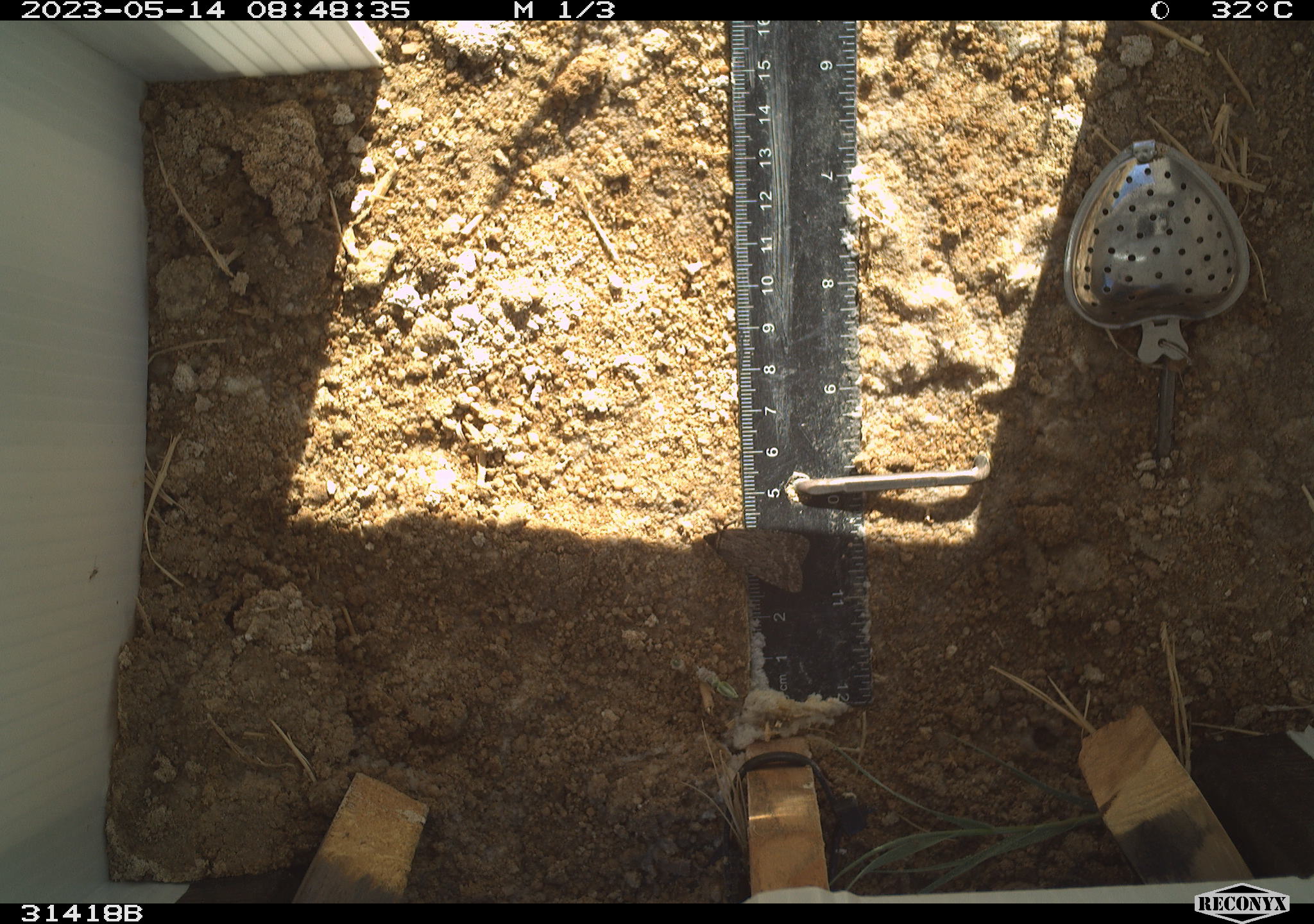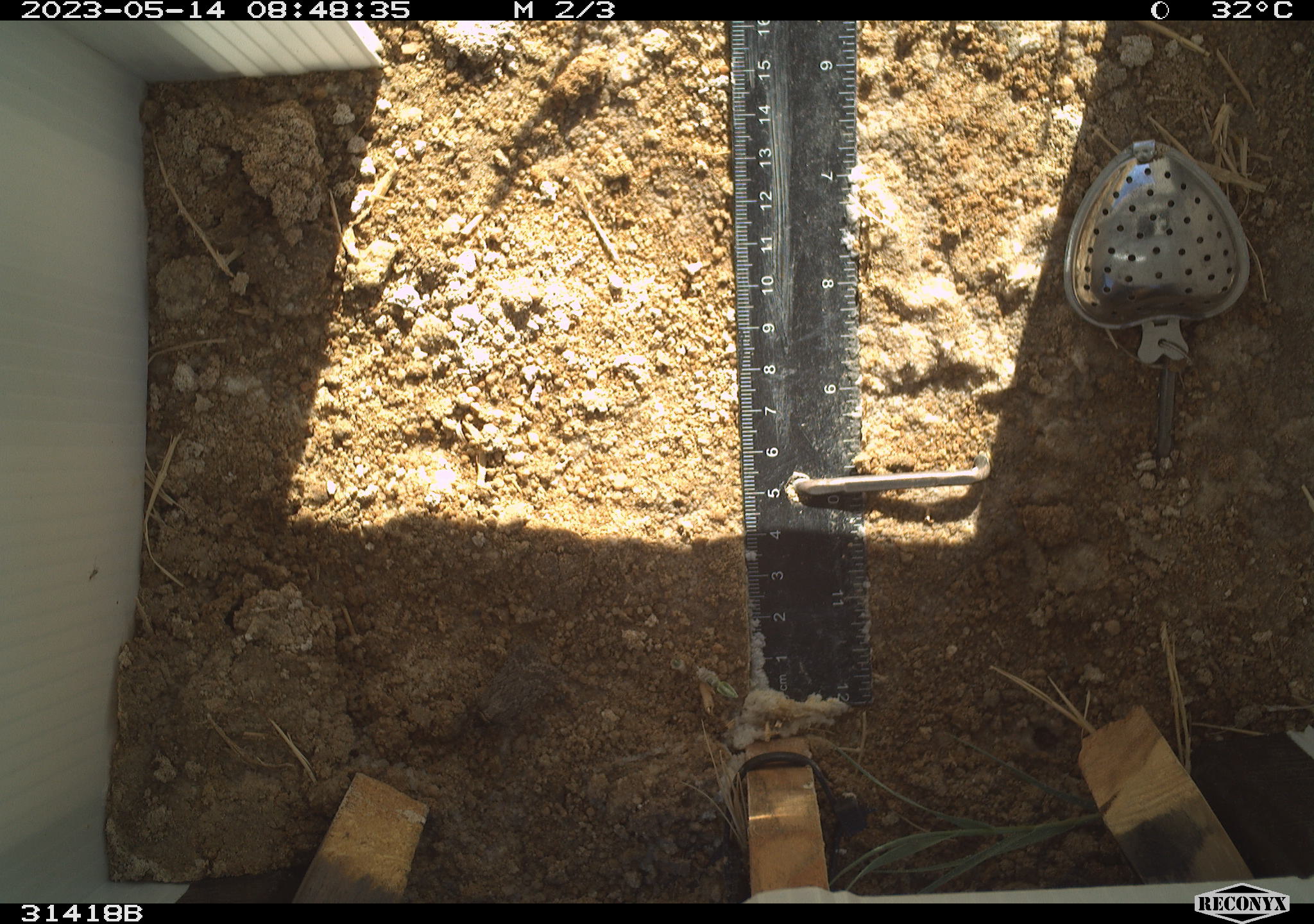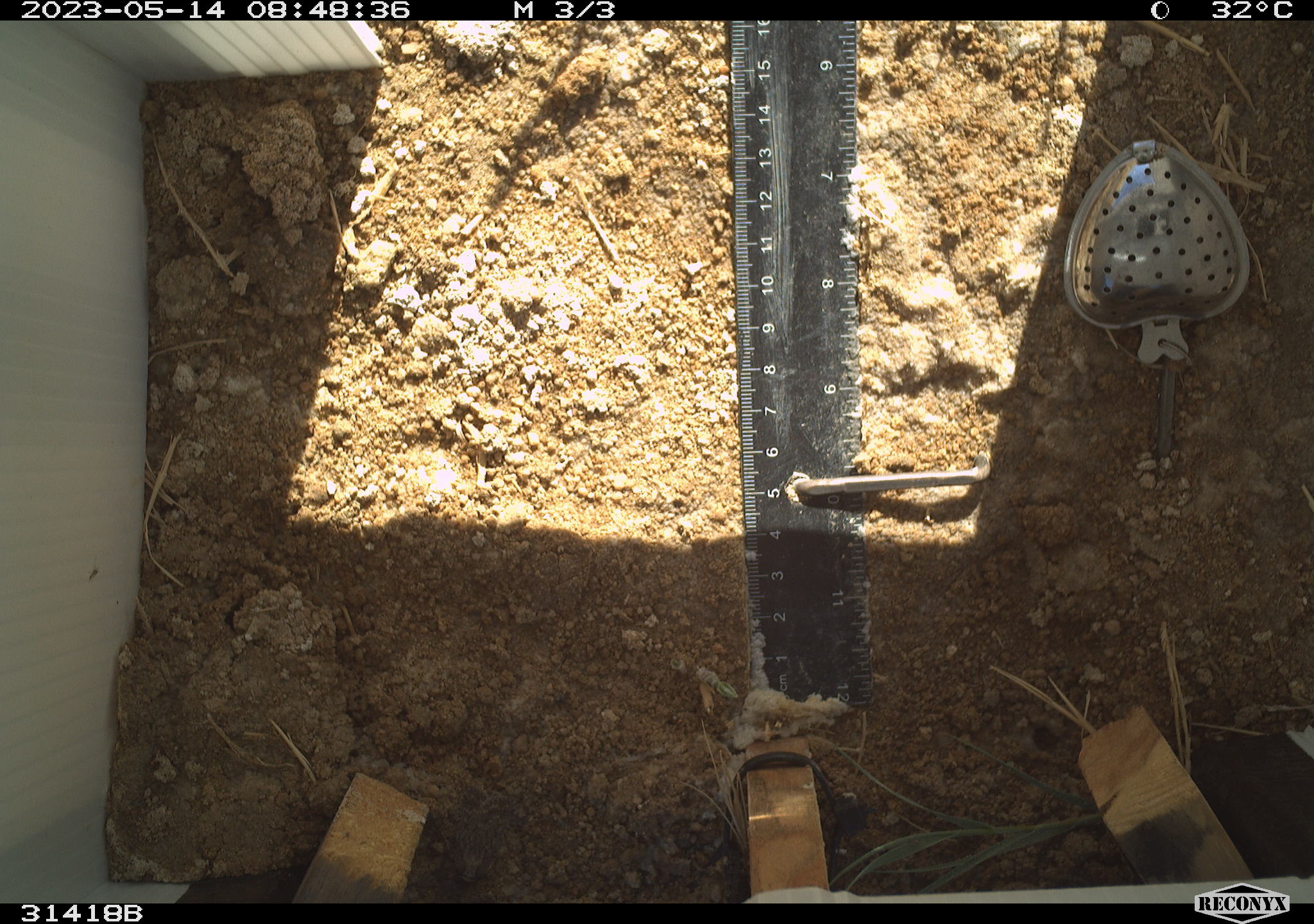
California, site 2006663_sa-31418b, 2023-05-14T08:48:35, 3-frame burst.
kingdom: Animalia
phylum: Arthropoda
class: Insecta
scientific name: Insecta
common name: insect